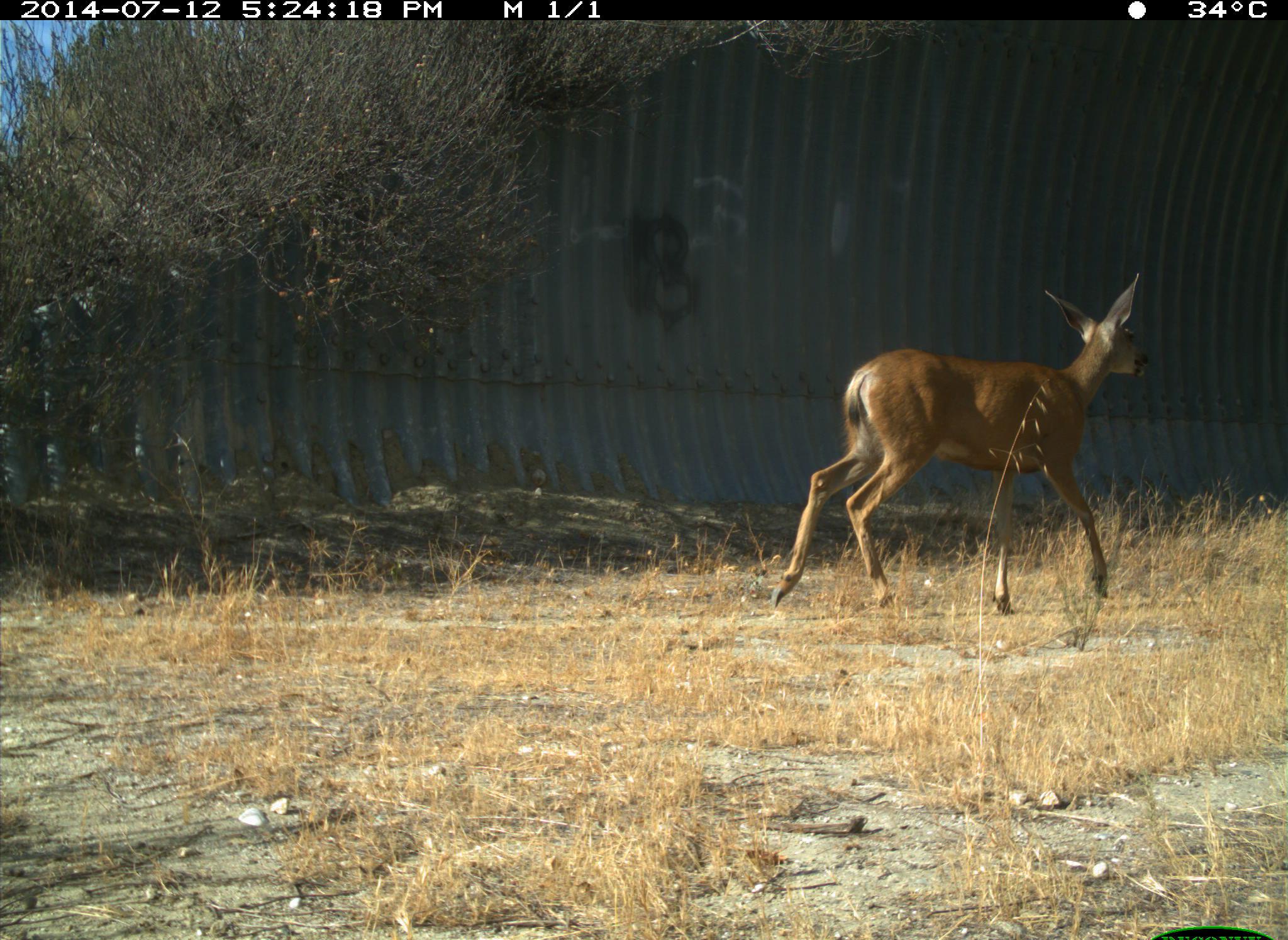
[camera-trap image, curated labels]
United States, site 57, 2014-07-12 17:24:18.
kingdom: Animalia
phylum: Chordata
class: Mammalia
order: Artiodactyla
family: Cervidae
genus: Odocoileus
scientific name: Odocoileus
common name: deer